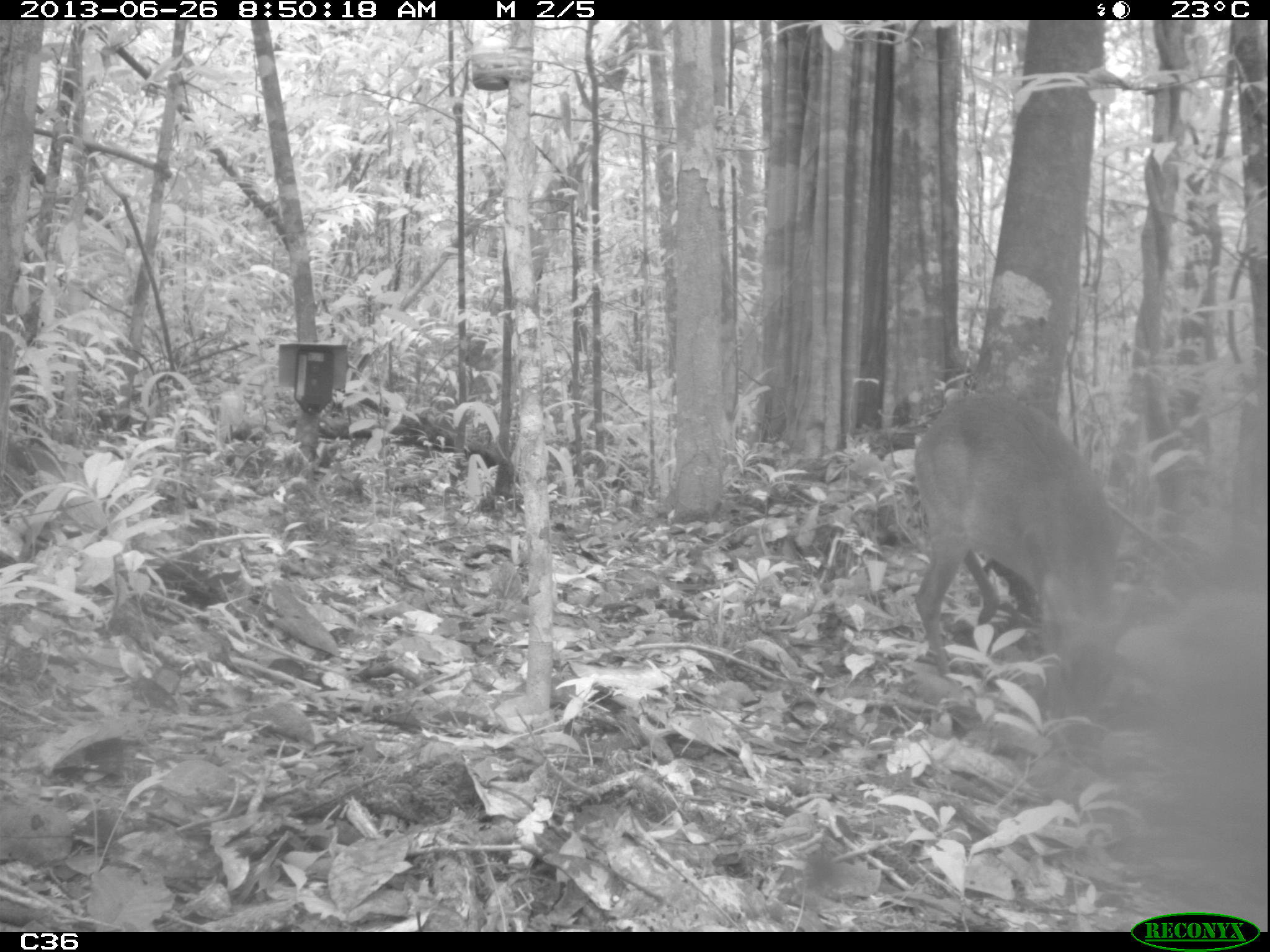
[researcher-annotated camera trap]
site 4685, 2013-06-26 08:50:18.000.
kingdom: Animalia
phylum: Chordata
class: Mammalia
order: Artiodactyla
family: Cervidae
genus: Mazama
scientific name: Mazama gouazoubira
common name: gray brocket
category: mazama gouazaoubira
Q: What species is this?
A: Mazama gouazaoubira (gray brocket) (Mazama gouazoubira).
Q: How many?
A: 1.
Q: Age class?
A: Adult.